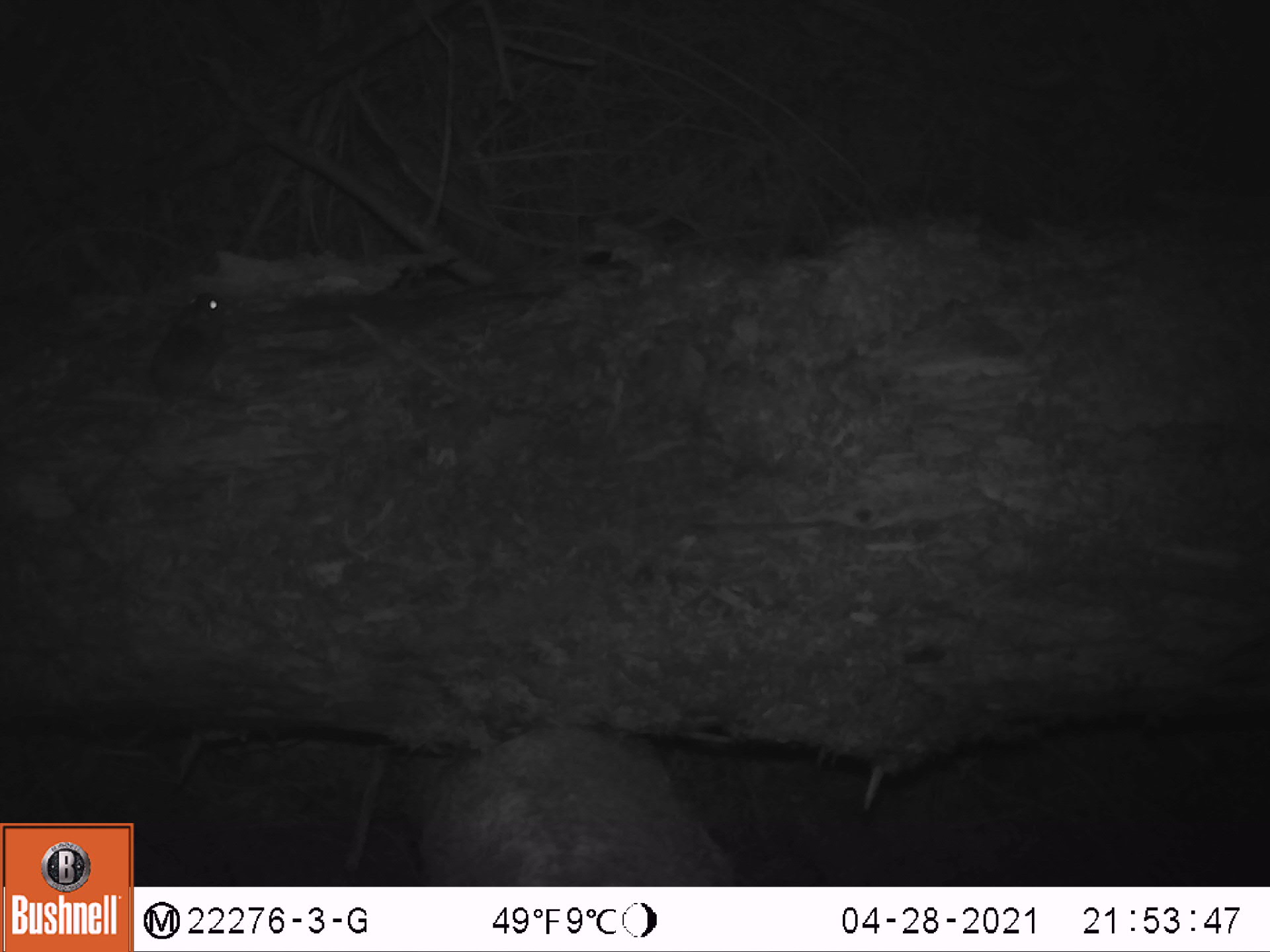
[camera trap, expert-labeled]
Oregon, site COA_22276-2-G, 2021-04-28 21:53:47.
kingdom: Animalia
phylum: Chordata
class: Mammalia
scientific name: Mammalia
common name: small mammal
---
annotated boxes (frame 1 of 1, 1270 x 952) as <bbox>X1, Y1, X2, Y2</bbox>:
small mammal: <bbox>62, 264, 263, 532</bbox>